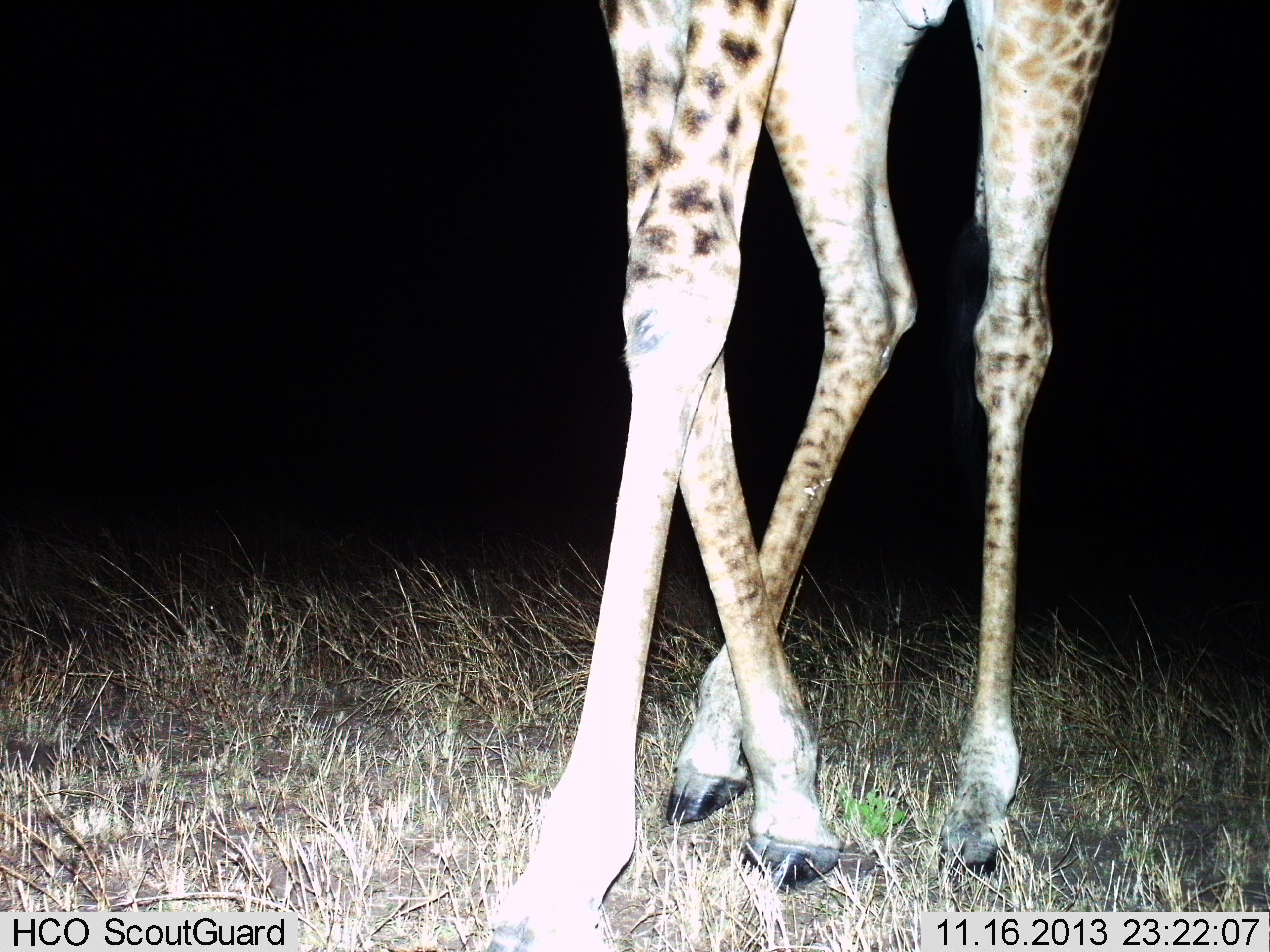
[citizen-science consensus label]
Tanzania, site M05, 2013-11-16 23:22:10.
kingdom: Animalia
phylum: Chordata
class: Mammalia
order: Artiodactyla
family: Giraffidae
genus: Giraffa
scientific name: Giraffa camelopardalis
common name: giraffe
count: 1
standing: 100%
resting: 0%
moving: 10%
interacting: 0%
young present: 0%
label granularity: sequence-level